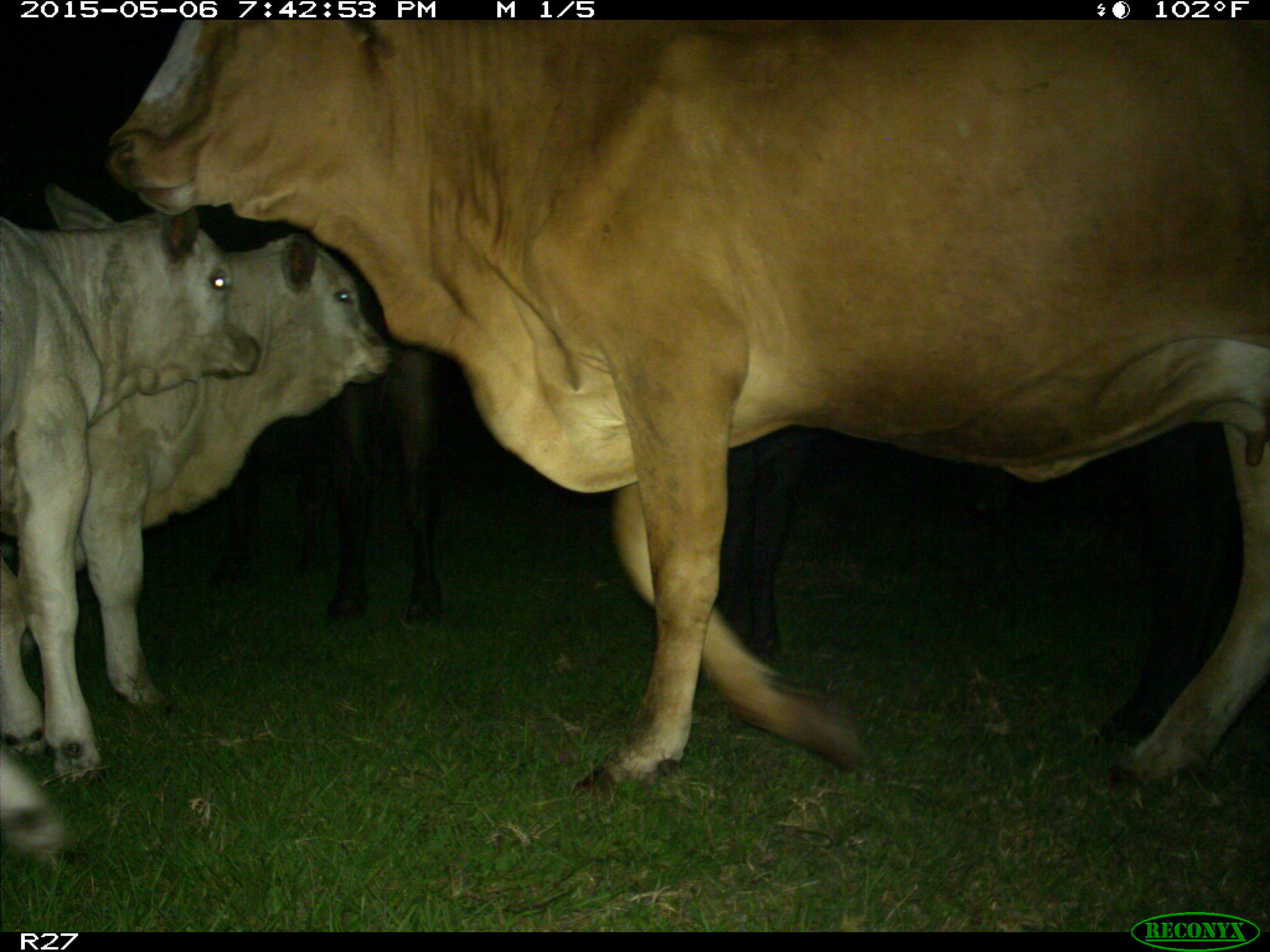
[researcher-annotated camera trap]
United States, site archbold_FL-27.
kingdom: Animalia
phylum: Chordata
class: Mammalia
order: Artiodactyla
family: Bovidae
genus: Bos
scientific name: Bos taurus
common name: domestic cow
Bos taurus (domestic cow).